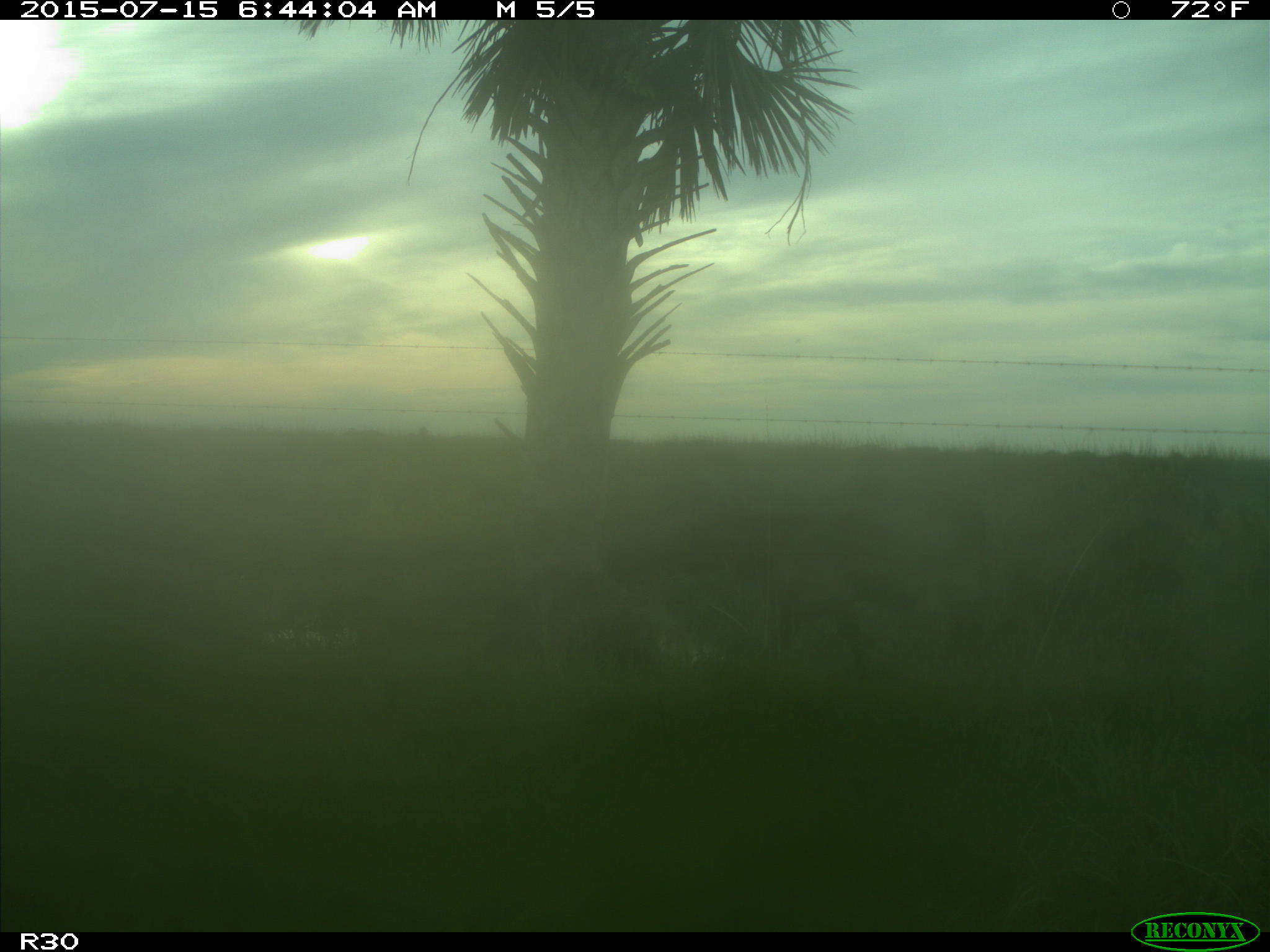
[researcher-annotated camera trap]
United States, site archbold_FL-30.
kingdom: Animalia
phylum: Chordata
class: Mammalia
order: Artiodactyla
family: Bovidae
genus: Bos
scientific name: Bos taurus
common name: domestic cow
Bos taurus (domestic cow).